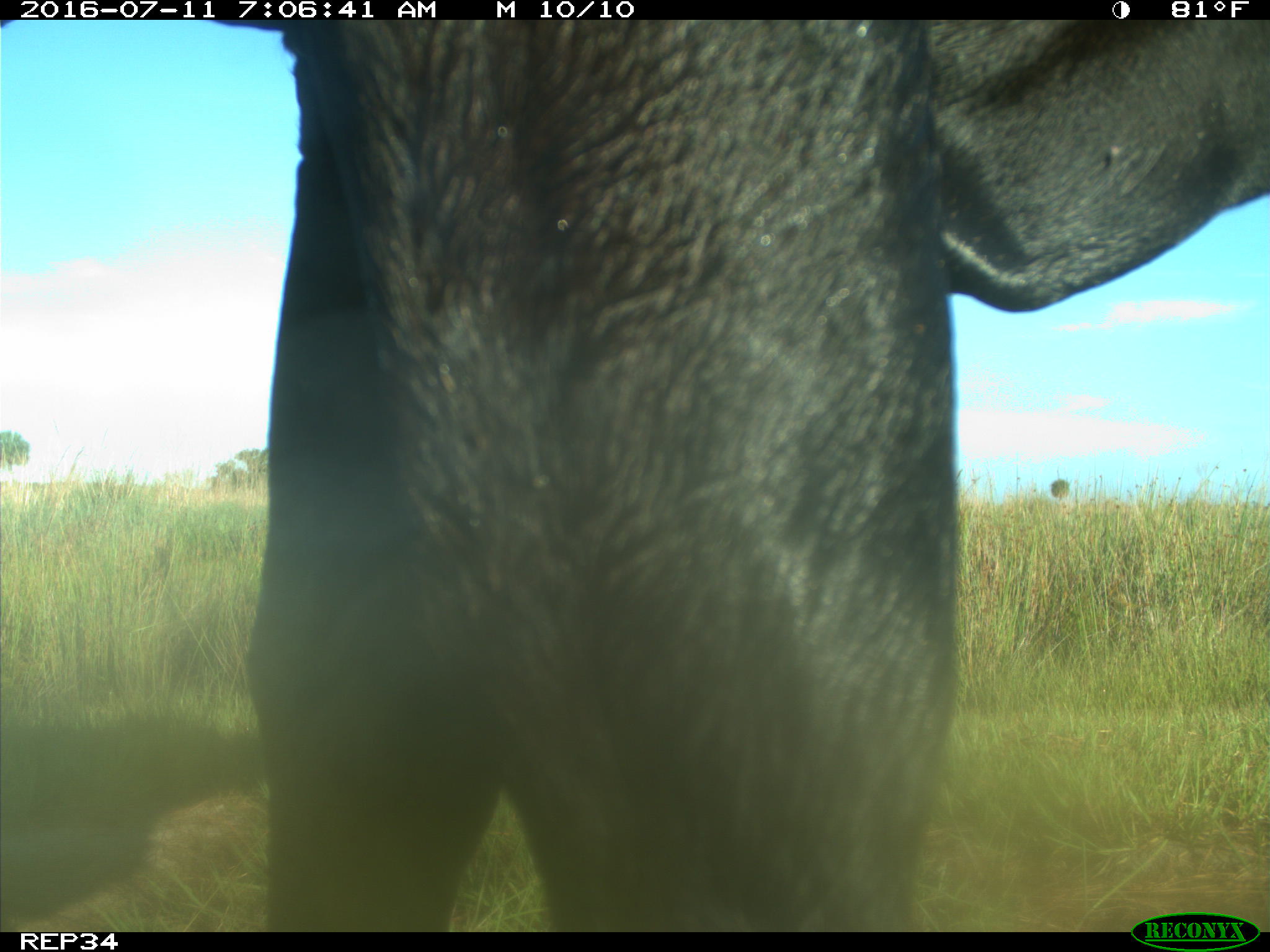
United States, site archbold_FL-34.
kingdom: Animalia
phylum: Chordata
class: Mammalia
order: Artiodactyla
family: Bovidae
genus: Bos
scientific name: Bos taurus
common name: domestic cow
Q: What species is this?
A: Bos taurus (domestic cow).